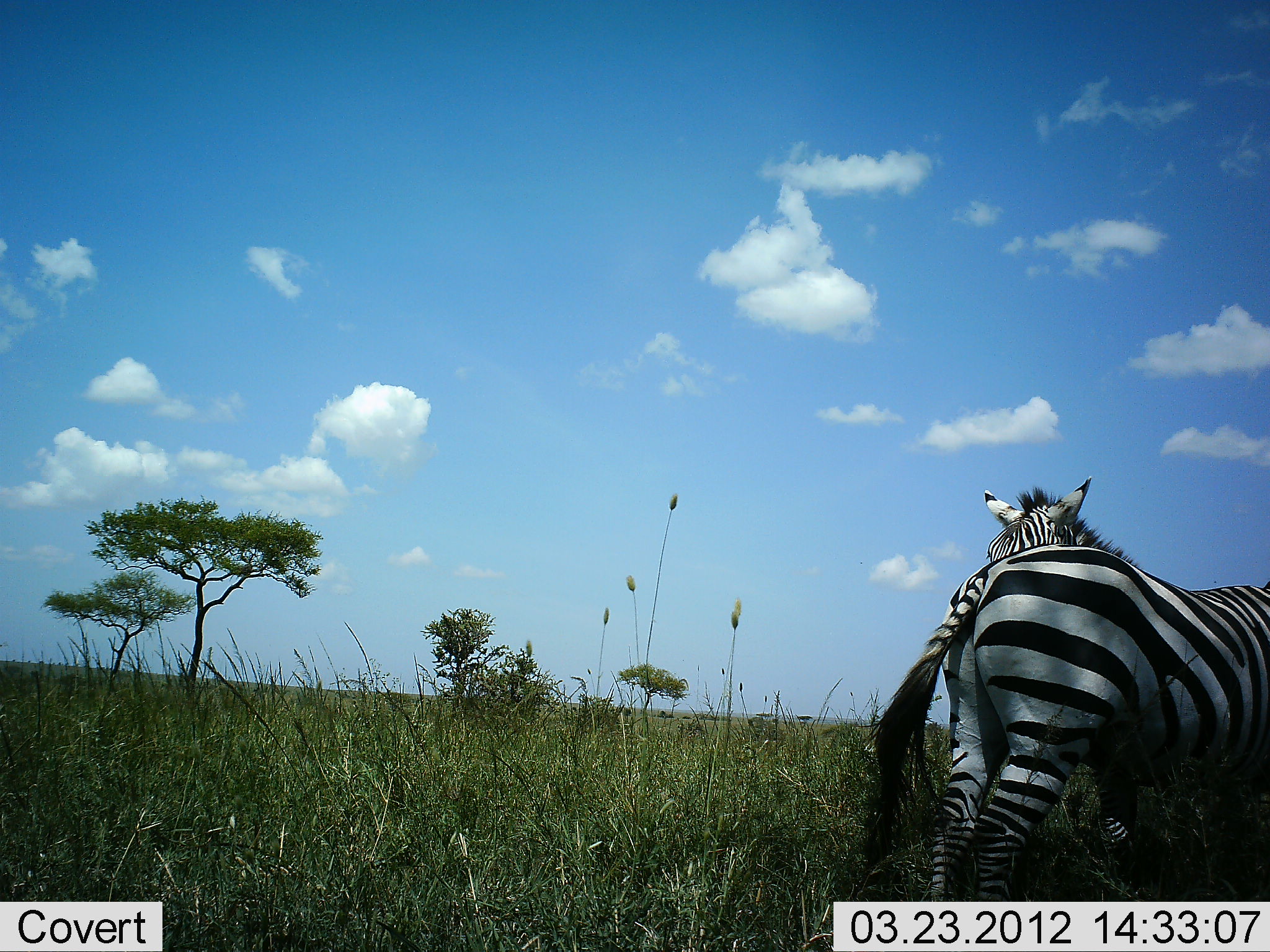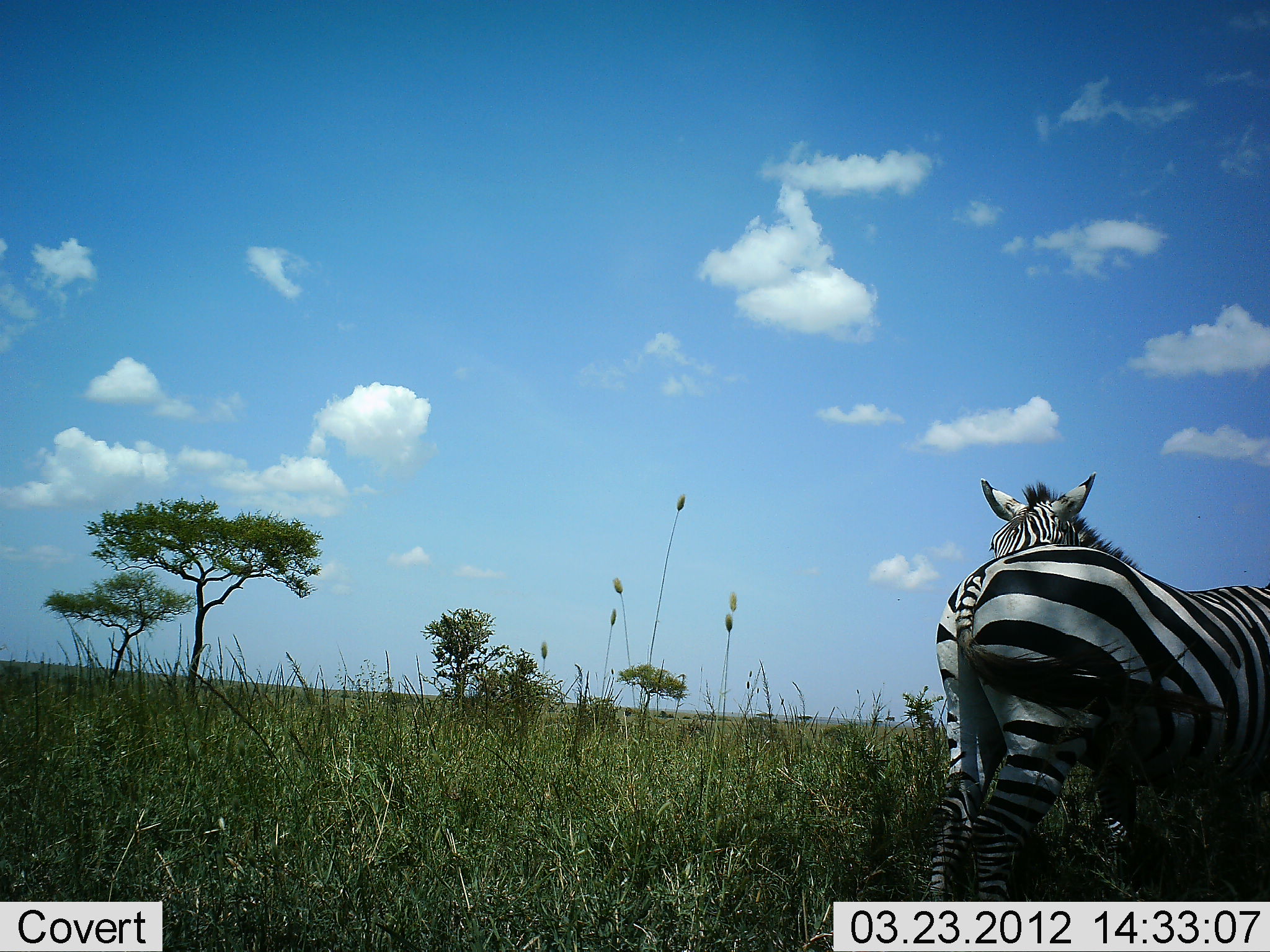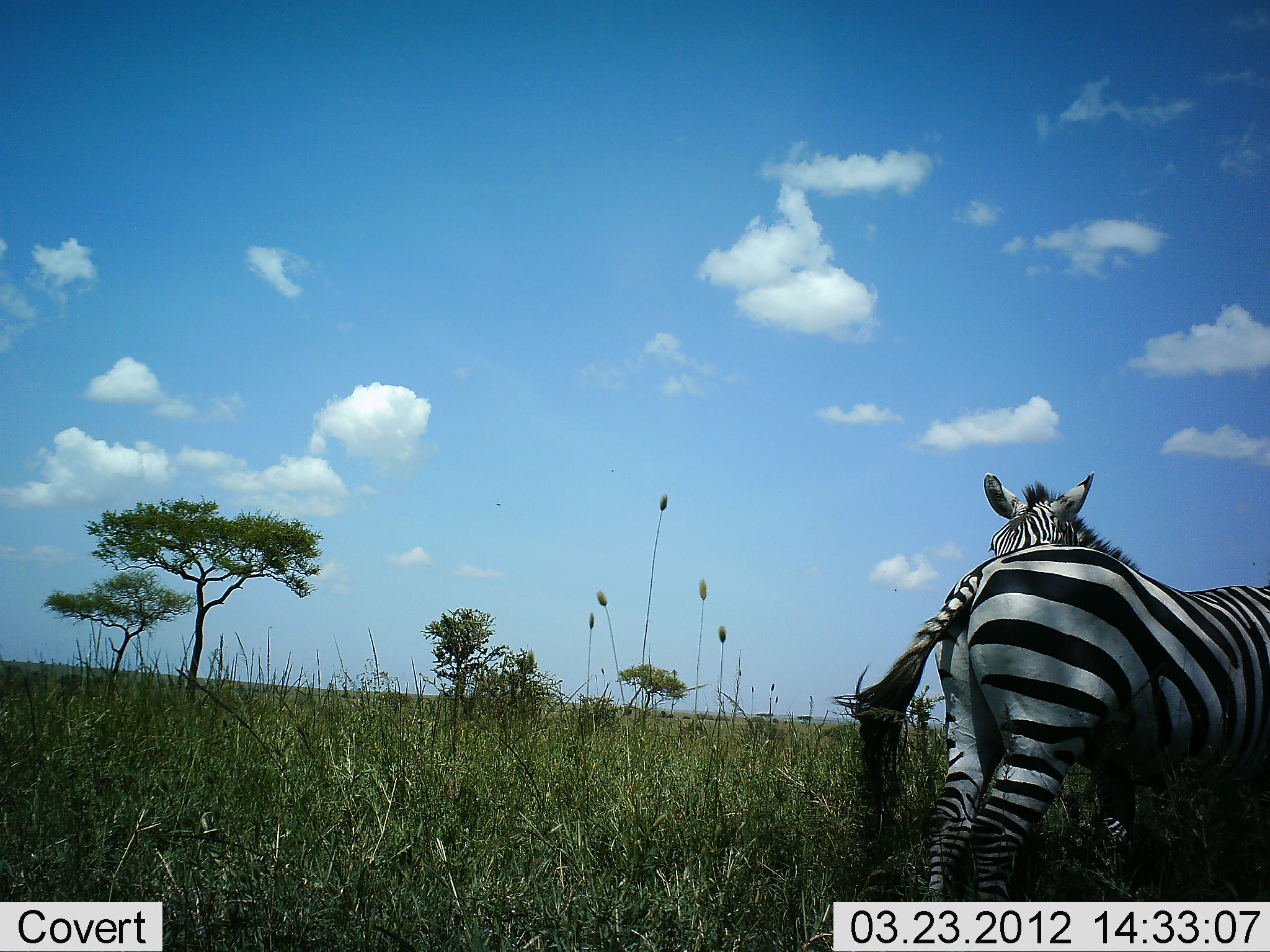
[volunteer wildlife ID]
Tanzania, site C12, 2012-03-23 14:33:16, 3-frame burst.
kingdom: Animalia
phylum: Chordata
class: Mammalia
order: Perissodactyla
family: Equidae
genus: Equus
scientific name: Equus quagga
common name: plains zebra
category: zebra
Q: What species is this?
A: Zebra (plains zebra) (Equus quagga).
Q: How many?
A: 2.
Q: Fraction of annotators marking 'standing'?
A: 91%.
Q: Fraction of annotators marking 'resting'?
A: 5%.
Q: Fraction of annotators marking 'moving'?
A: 0%.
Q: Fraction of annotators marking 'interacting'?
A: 18%.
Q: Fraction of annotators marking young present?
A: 0%.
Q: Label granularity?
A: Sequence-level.